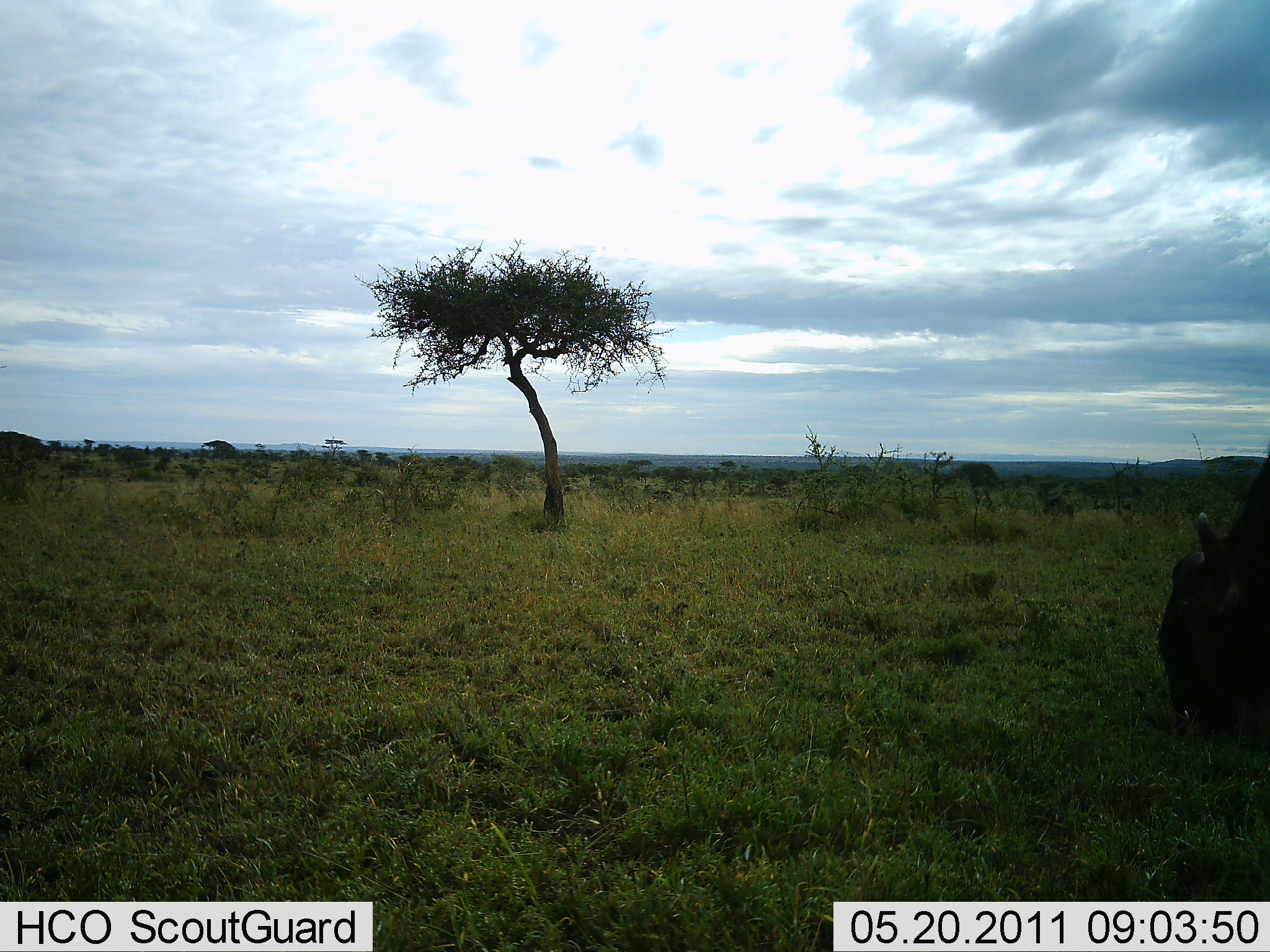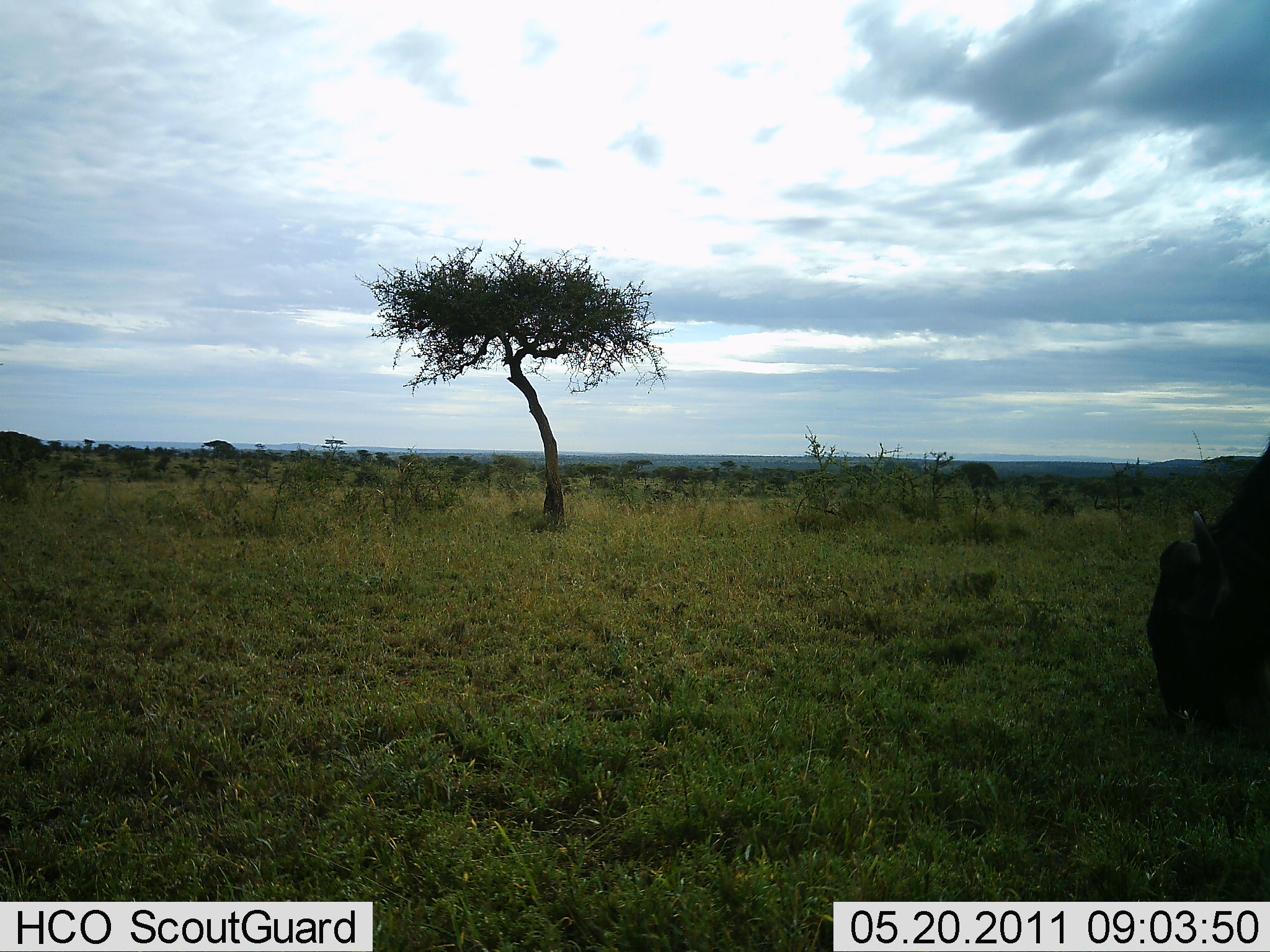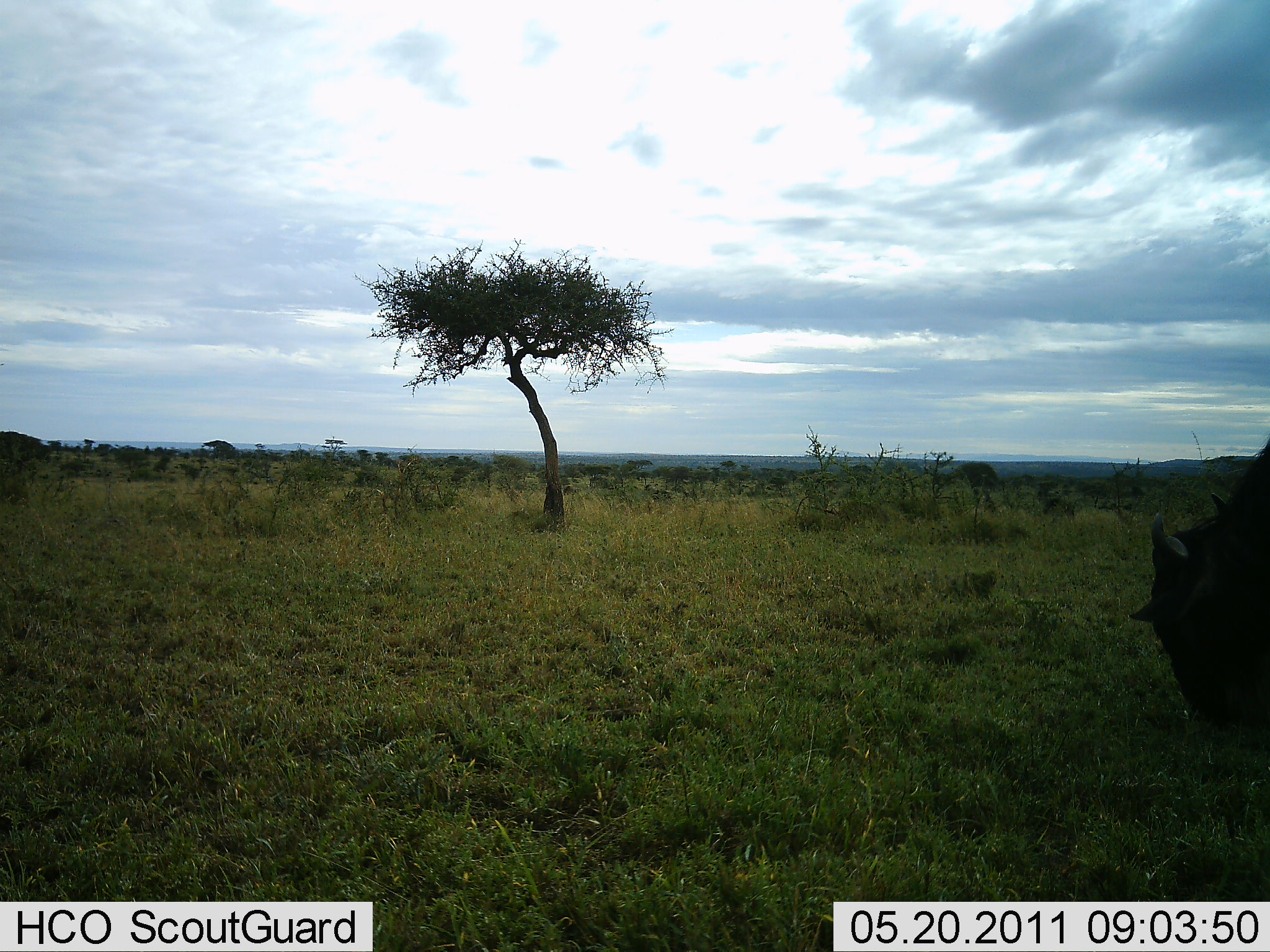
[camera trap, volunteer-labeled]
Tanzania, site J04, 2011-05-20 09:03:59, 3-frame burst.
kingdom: Animalia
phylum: Chordata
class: Mammalia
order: Artiodactyla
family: Bovidae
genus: Connochaetes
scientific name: Connochaetes taurinus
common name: blue wildebeest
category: wildebeest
Wildebeest (blue wildebeest) (Connochaetes taurinus), count 1. Behavior (volunteer vote fractions): standing 0%, resting 0%, moving 9%, interacting 0%. Young present (vote fraction): 0%. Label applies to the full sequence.